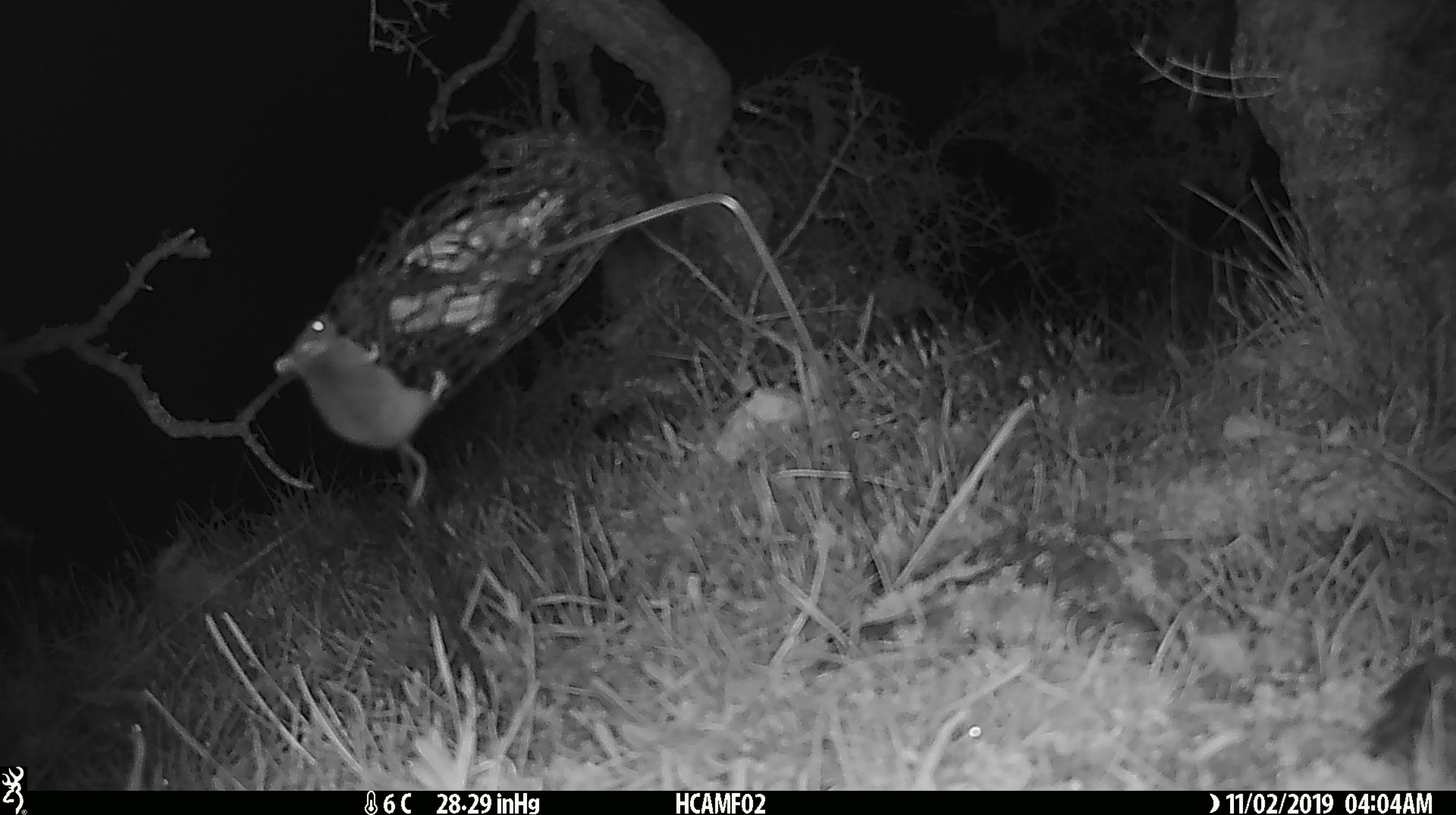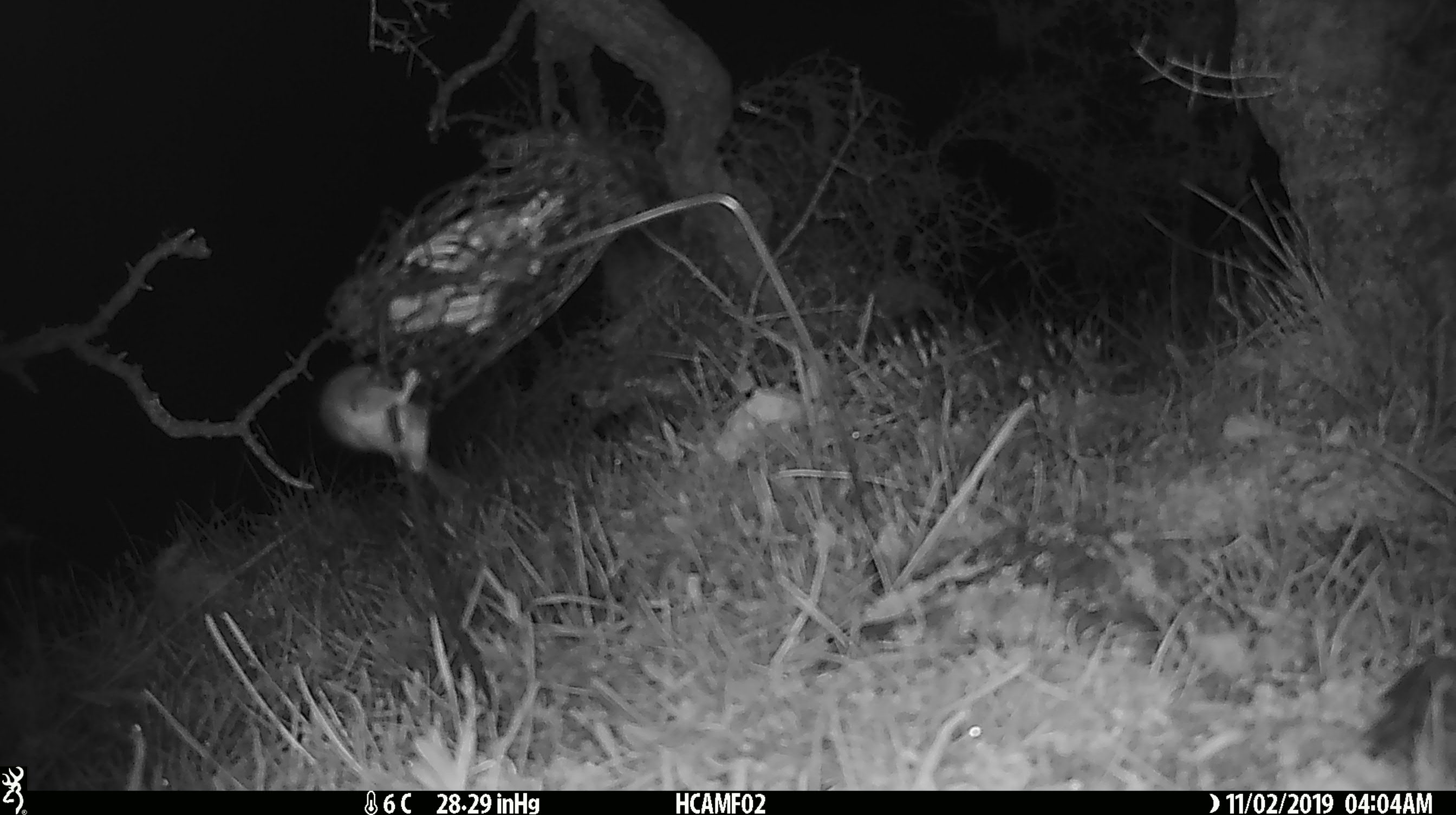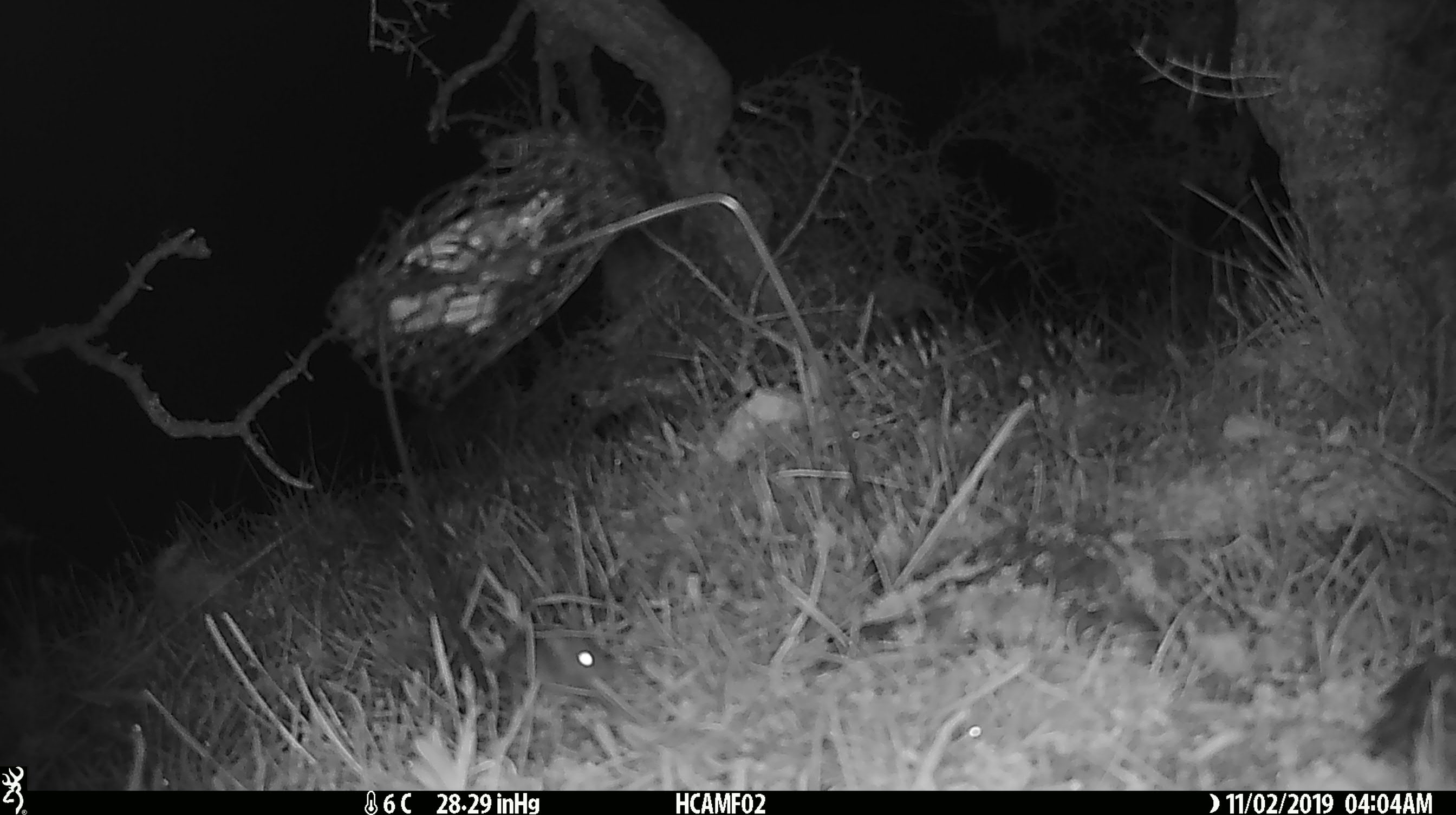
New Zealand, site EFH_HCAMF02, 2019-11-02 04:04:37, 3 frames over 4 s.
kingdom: Animalia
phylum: Chordata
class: Mammalia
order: Rodentia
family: Muridae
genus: Mus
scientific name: Mus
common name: mouse